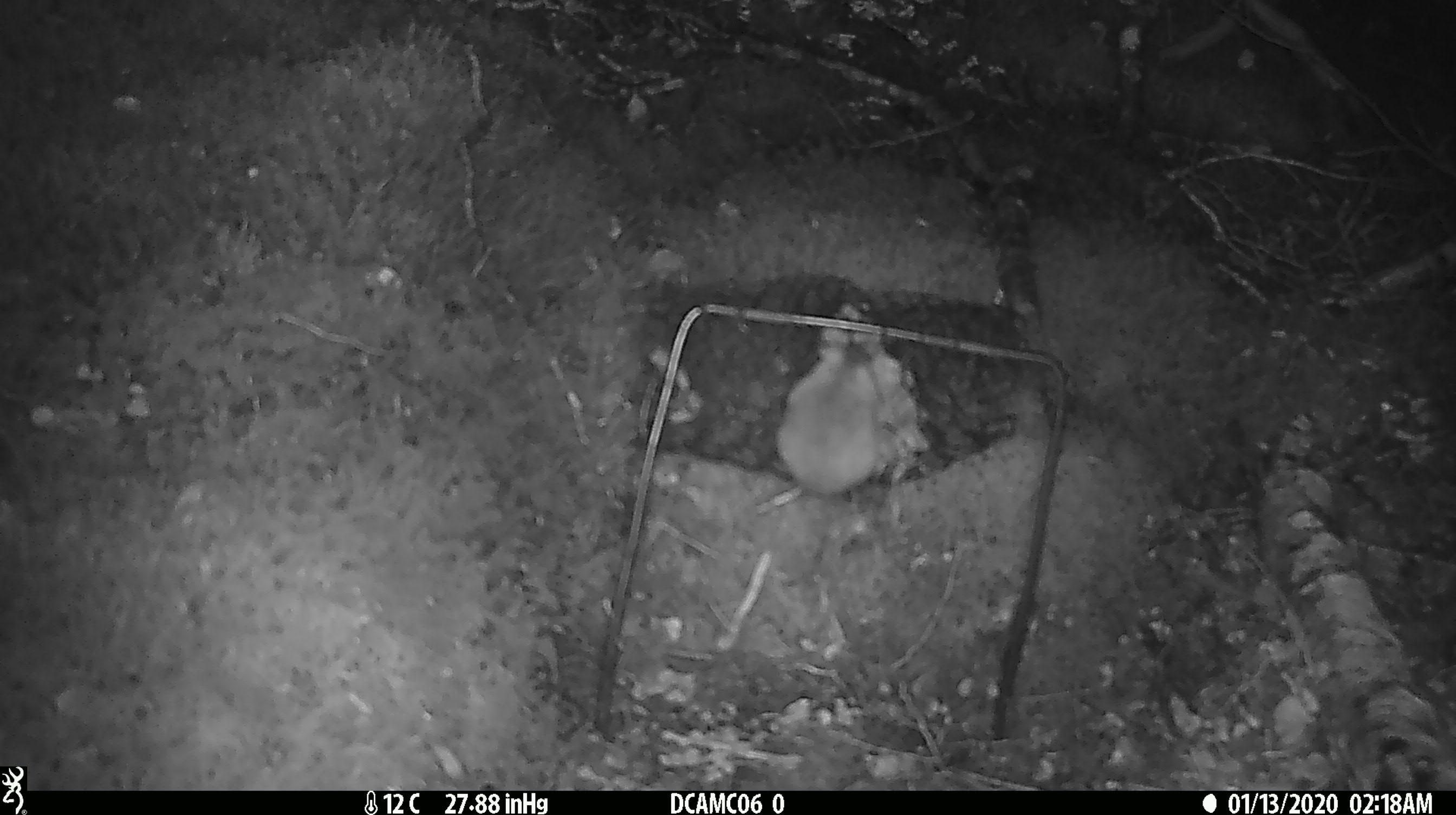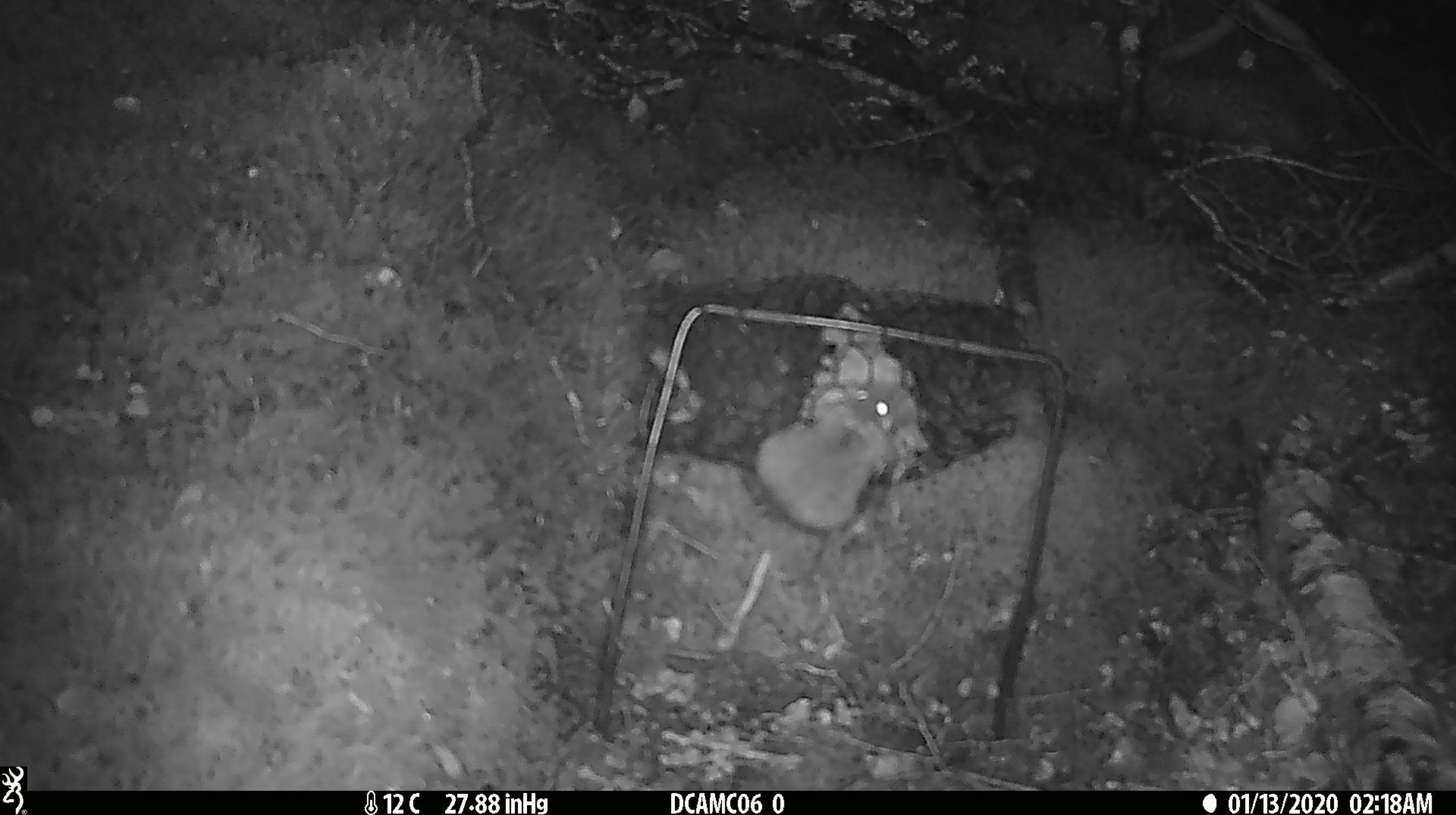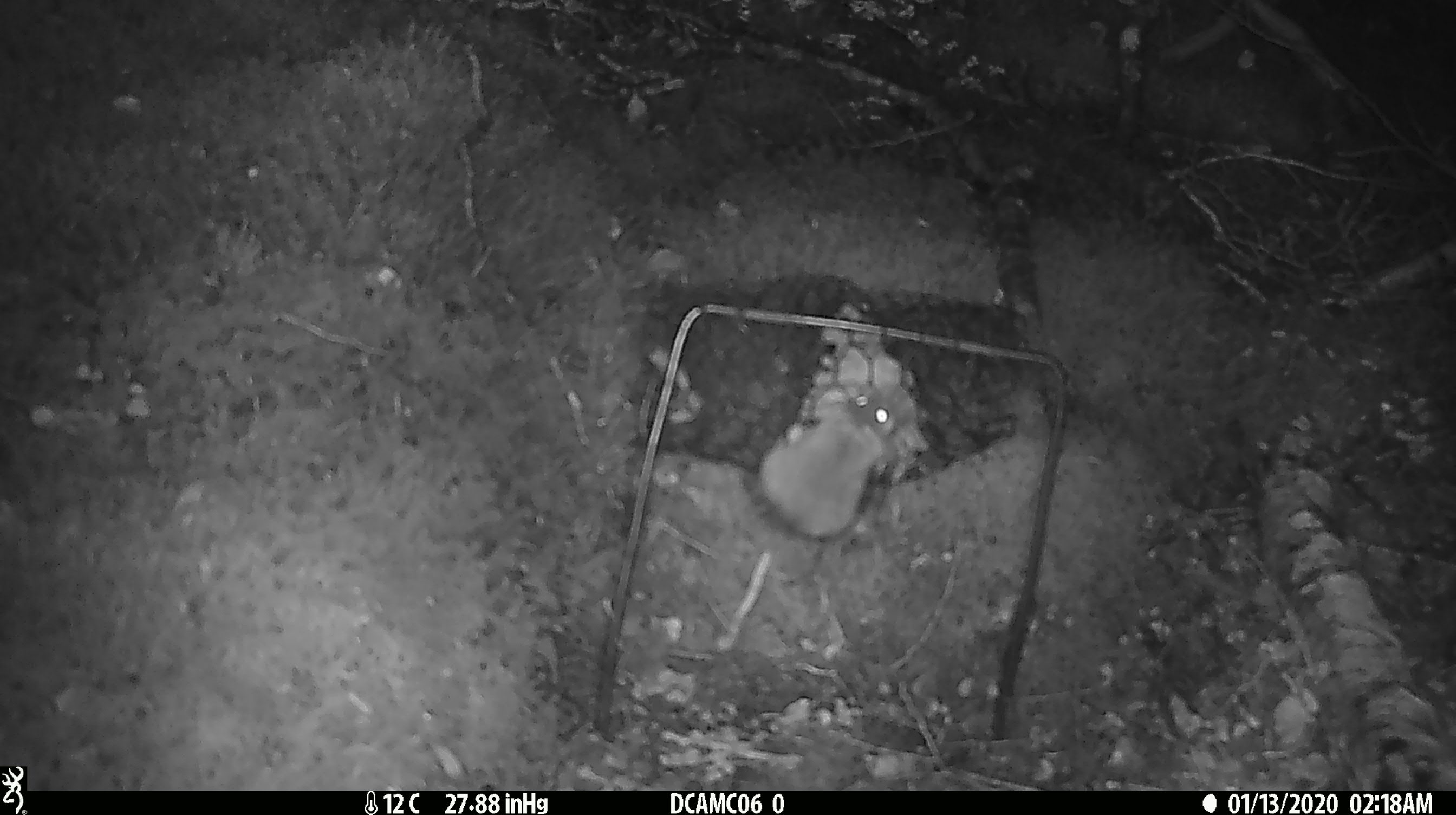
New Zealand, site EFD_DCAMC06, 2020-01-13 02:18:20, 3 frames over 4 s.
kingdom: Animalia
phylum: Chordata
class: Mammalia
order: Rodentia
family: Muridae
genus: Mus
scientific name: Mus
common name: mouse